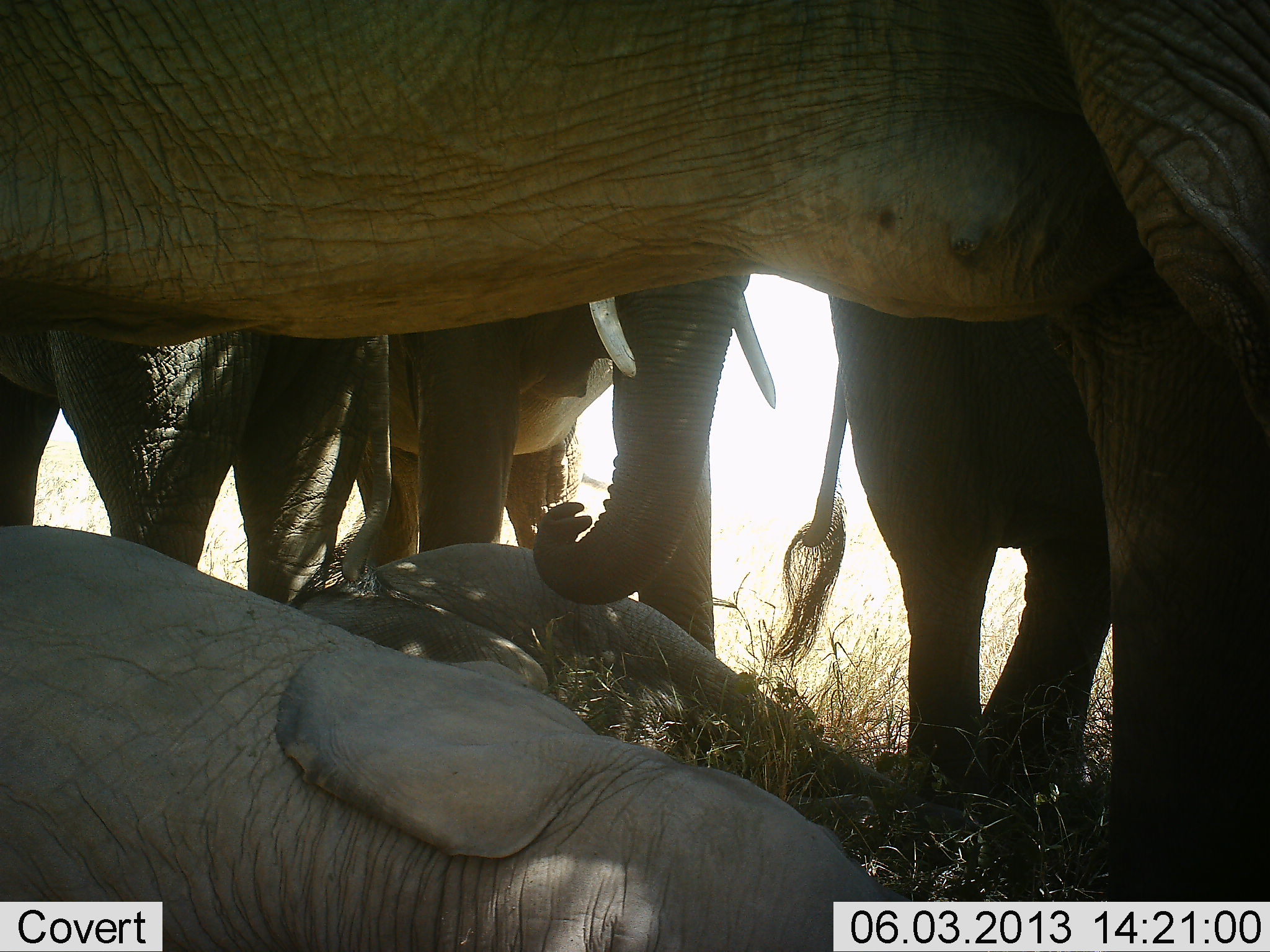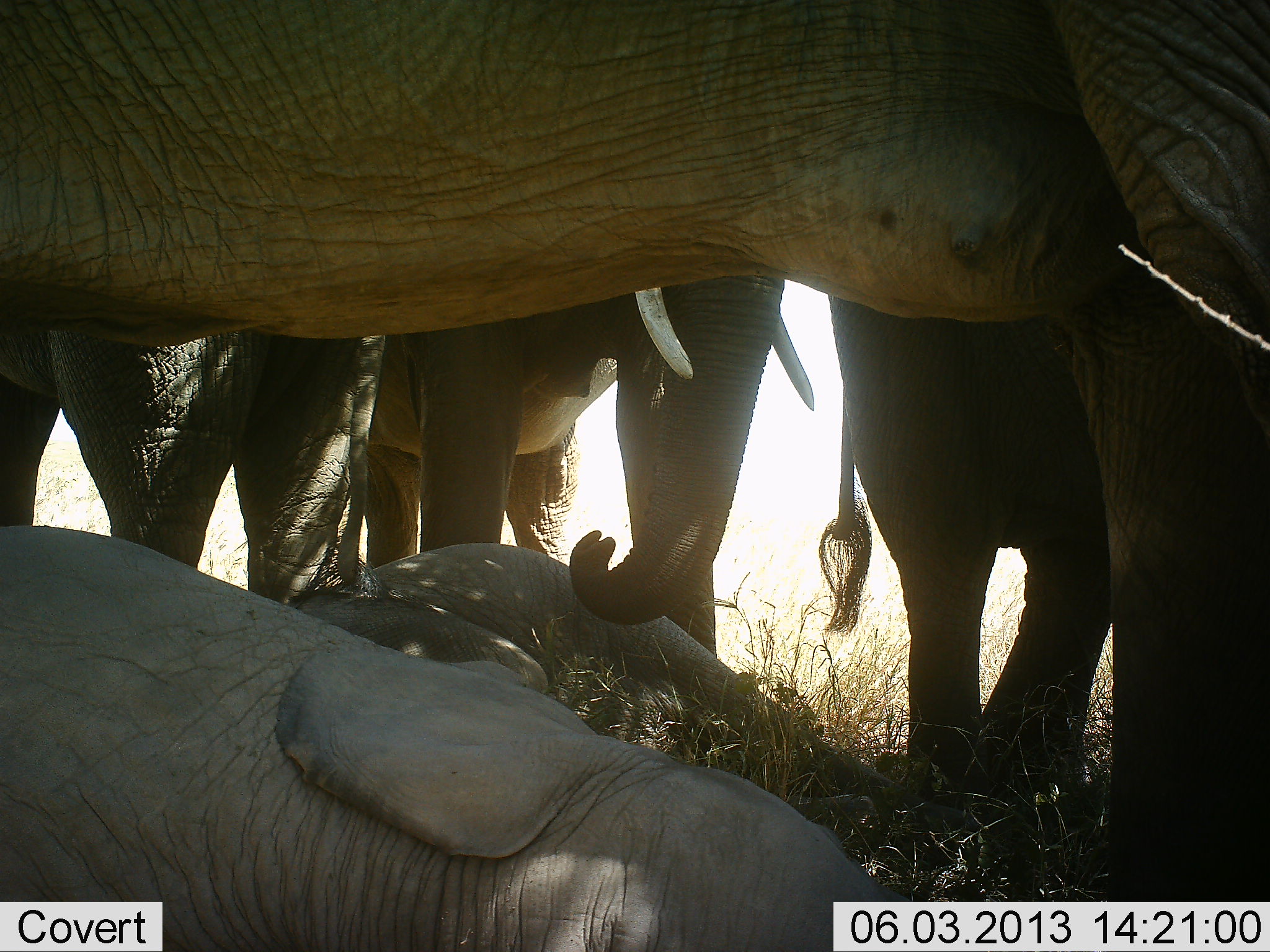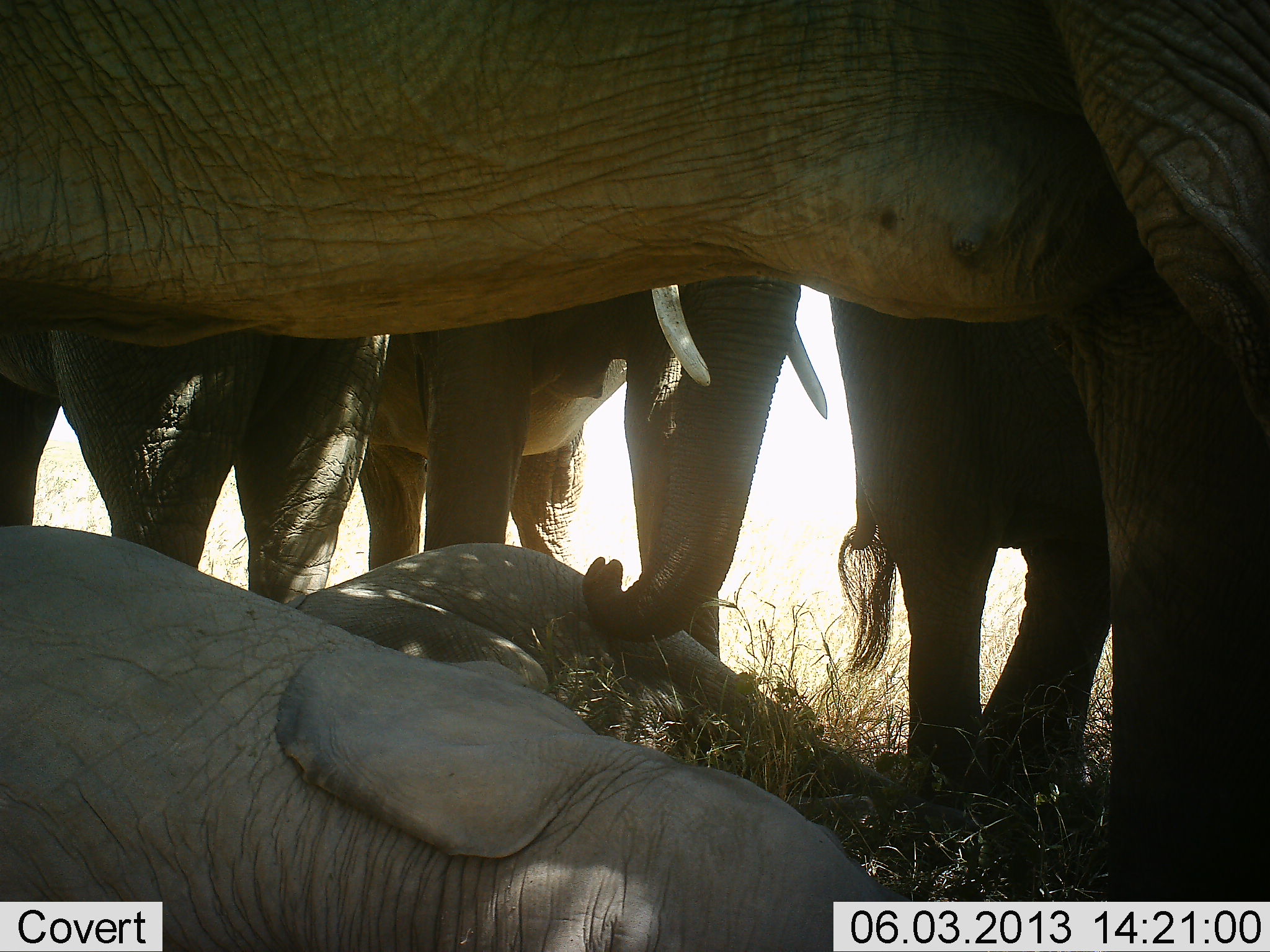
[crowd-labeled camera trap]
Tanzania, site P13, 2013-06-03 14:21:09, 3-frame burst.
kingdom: Animalia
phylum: Chordata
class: Mammalia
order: Proboscidea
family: Elephantidae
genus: Loxodonta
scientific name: Loxodonta africana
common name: african bush elephant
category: elephant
Elephant (african bush elephant) (Loxodonta africana), count 6. Behavior (volunteer vote fractions): standing 90%, resting 90%, moving 10%, interacting 20%. Young present (vote fraction): 100%. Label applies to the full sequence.